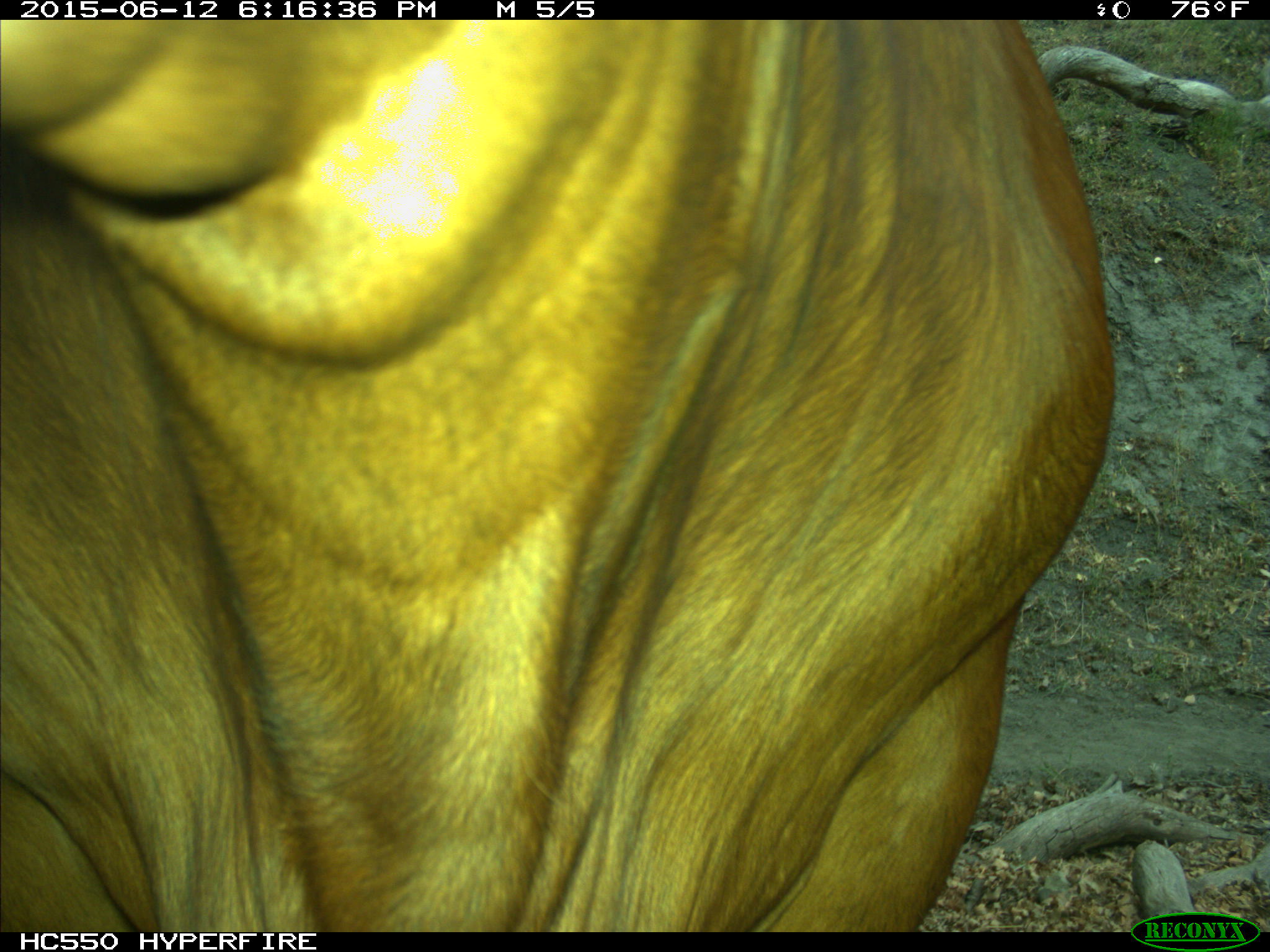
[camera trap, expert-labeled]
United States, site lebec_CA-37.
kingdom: Animalia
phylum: Chordata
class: Mammalia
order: Artiodactyla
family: Bovidae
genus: Bos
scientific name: Bos taurus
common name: domestic cow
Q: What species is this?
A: Bos taurus (domestic cow).